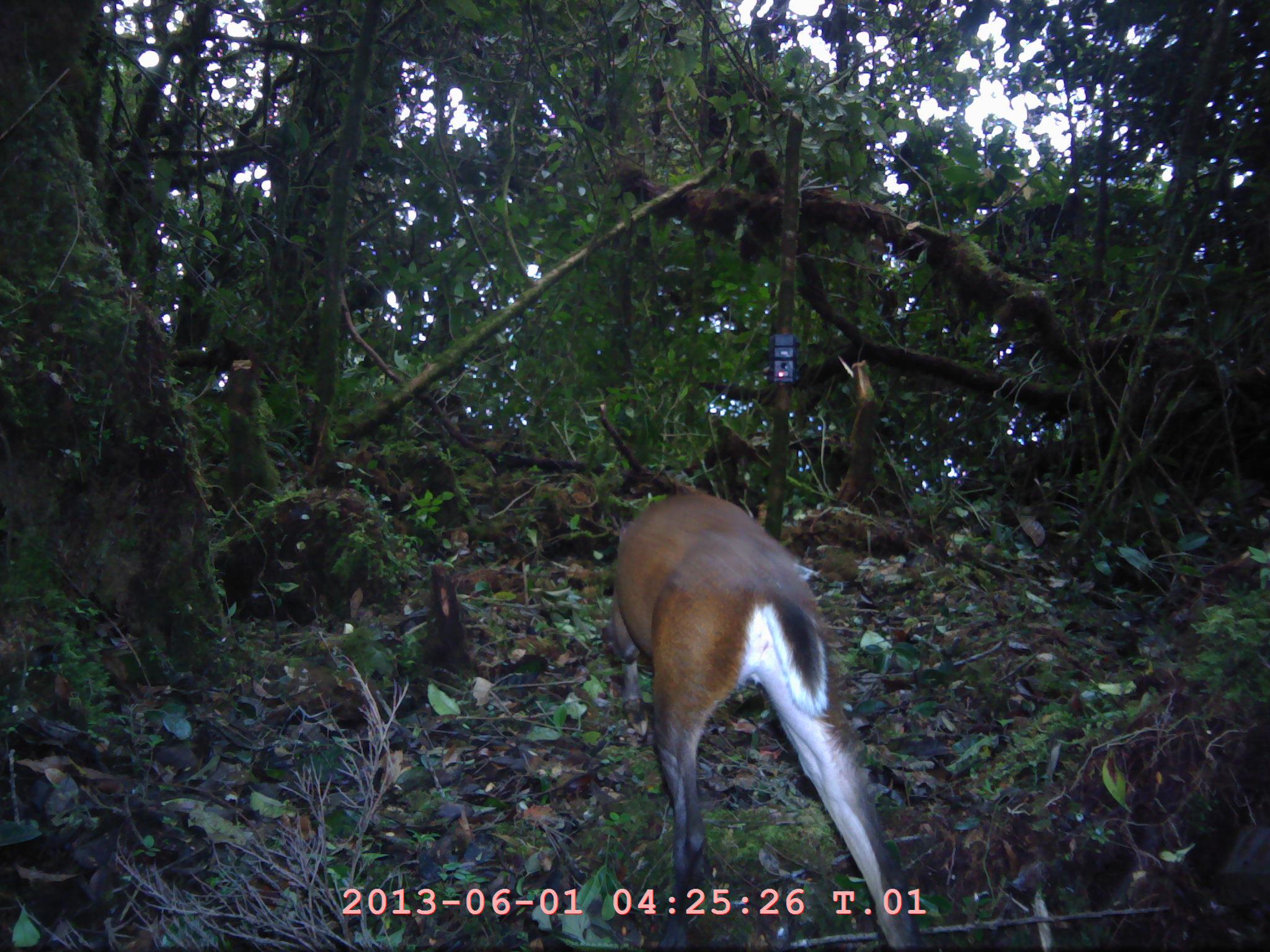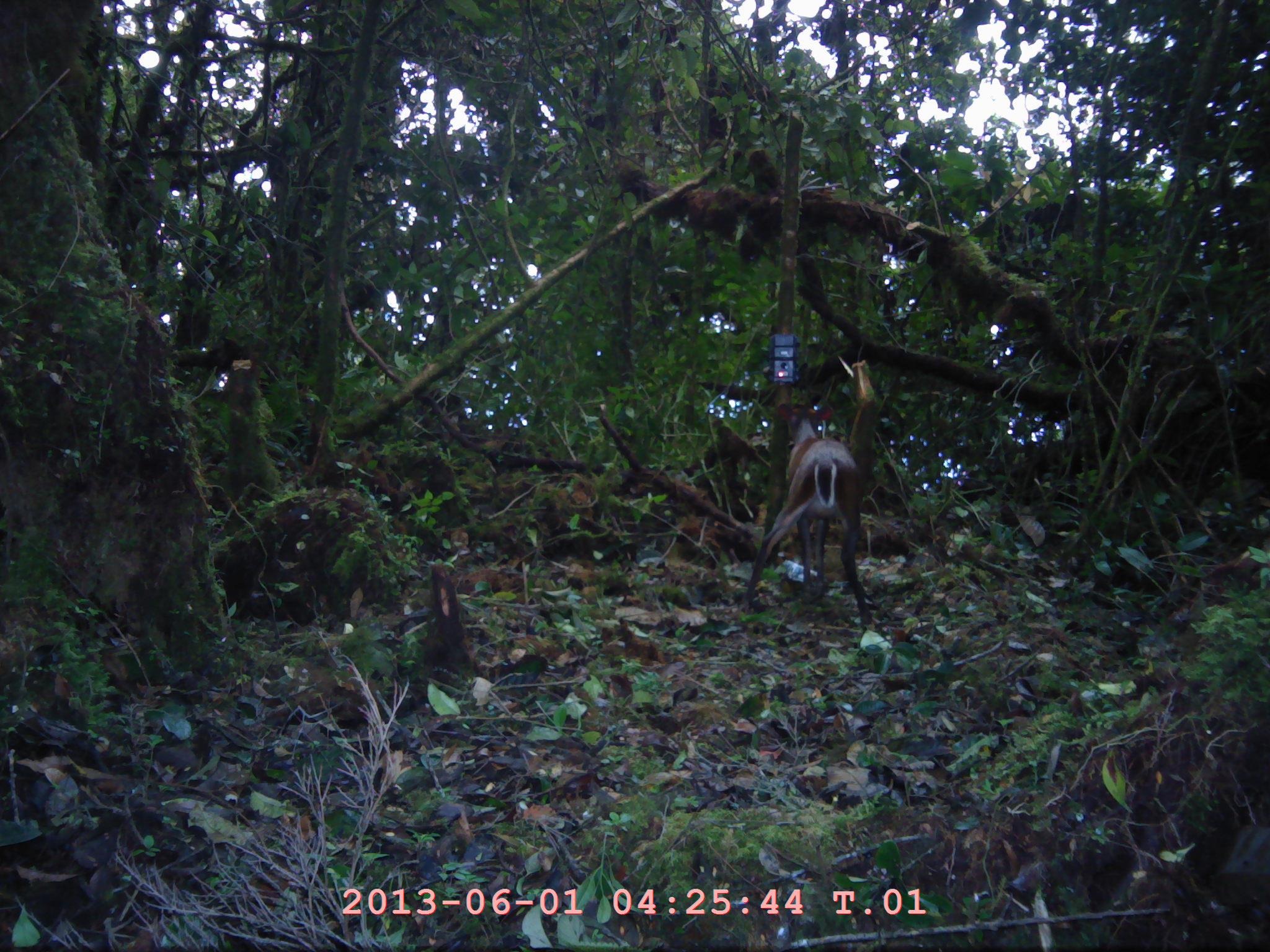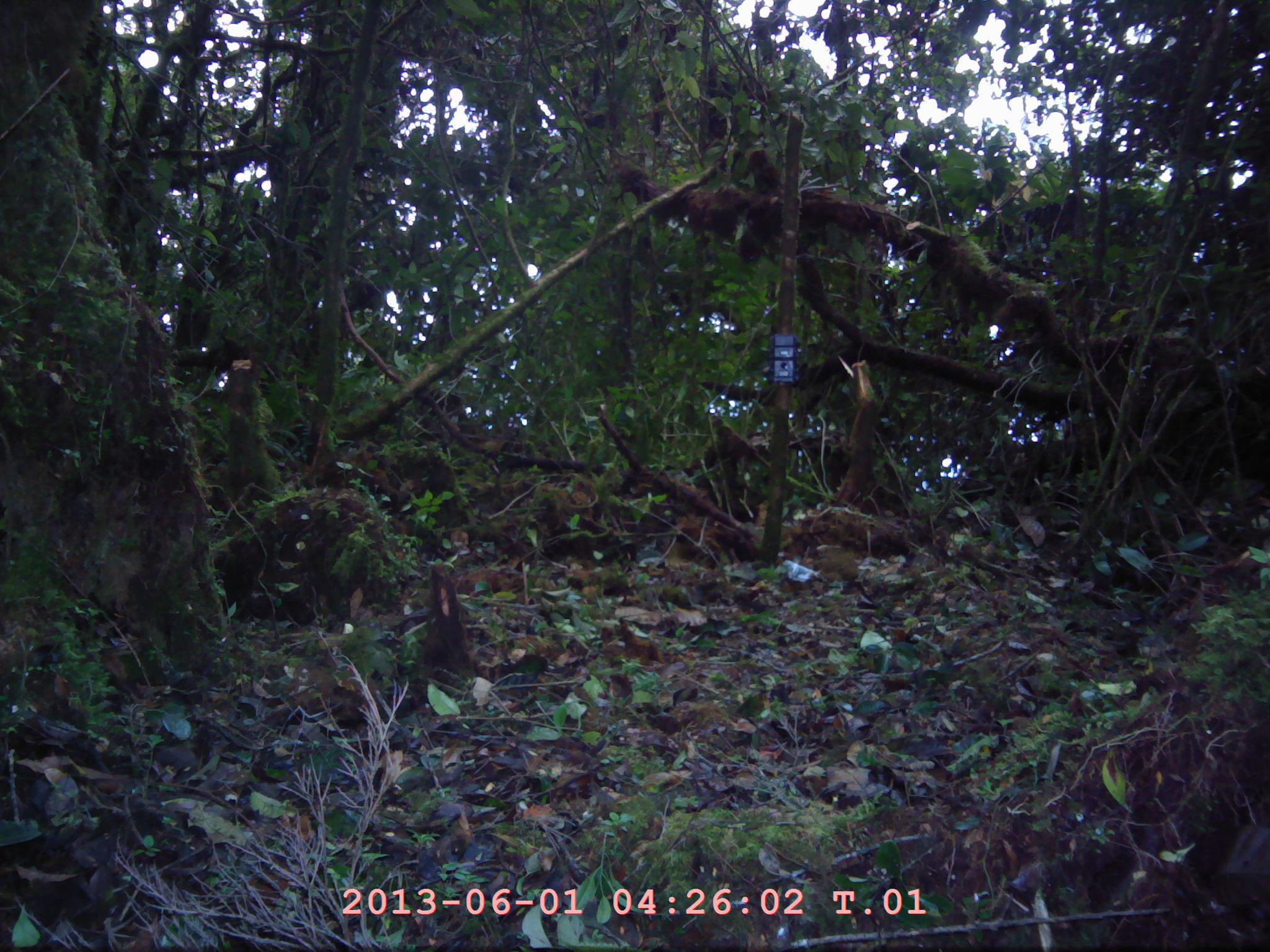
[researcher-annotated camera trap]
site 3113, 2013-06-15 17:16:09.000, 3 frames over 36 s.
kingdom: Animalia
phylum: Chordata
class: Mammalia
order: Artiodactyla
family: Cervidae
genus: Muntiacus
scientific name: Muntiacus muntjak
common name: southern red muntjac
Muntiacus muntjak (southern red muntjac), count 1.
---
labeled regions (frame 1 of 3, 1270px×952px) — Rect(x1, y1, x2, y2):
muntiacus muntjak: Rect(606, 488, 915, 926)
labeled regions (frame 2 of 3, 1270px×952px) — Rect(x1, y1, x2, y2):
muntiacus muntjak: Rect(739, 390, 879, 629)